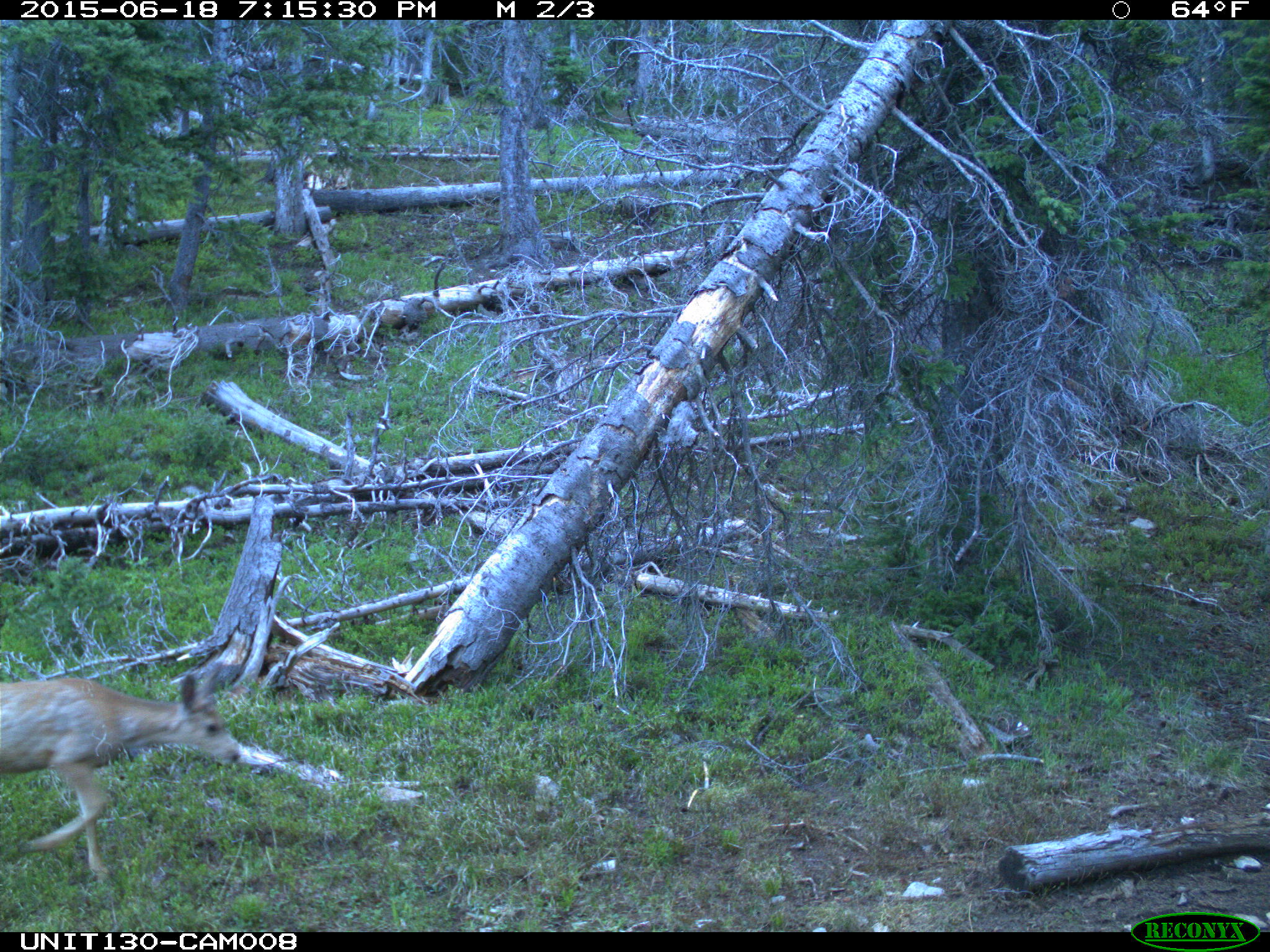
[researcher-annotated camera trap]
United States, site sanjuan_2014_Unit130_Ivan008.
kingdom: Animalia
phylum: Chordata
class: Mammalia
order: Artiodactyla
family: Cervidae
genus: Odocoileus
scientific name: Odocoileus hemionus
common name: mule deer